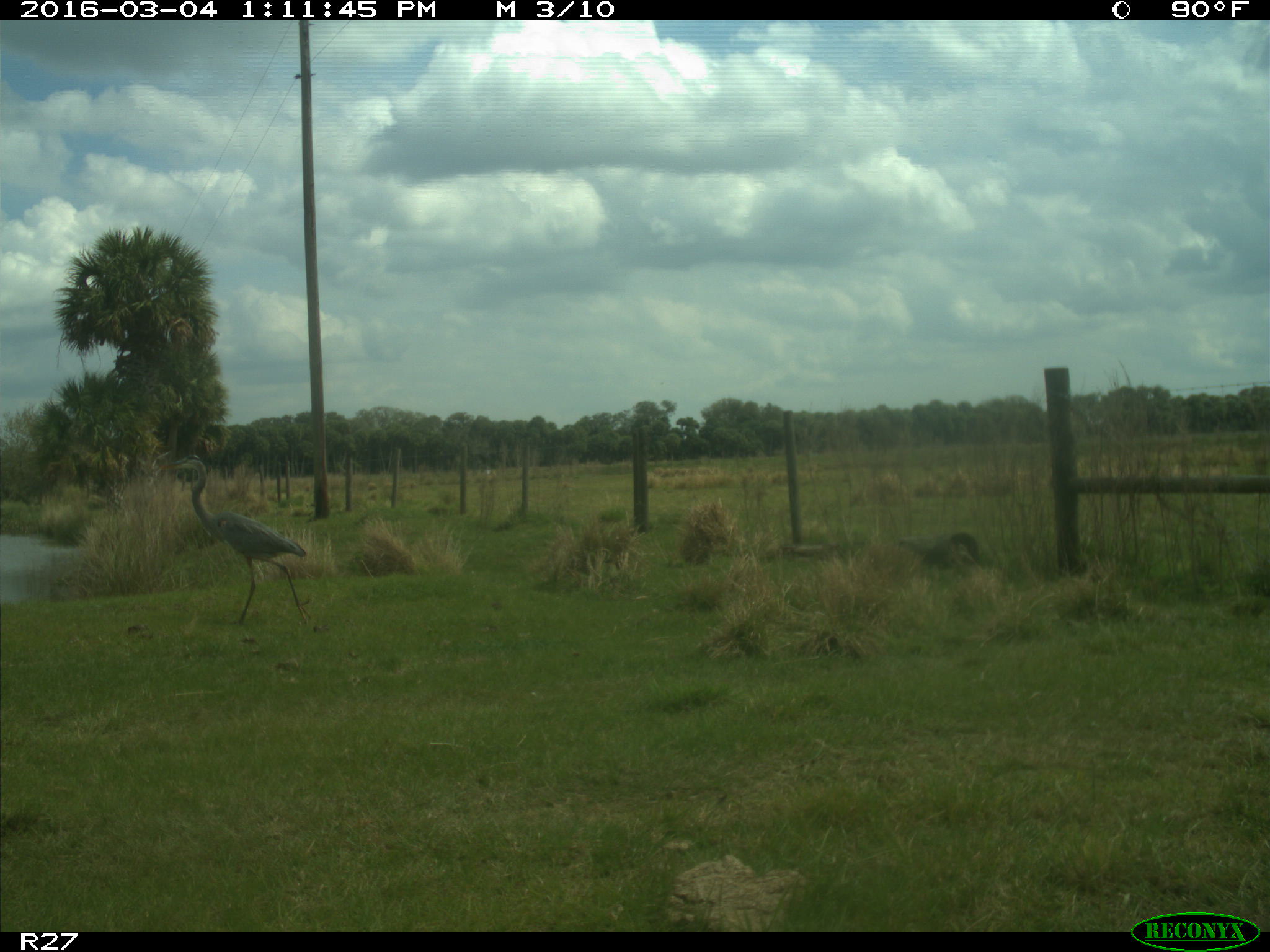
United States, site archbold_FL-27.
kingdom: Animalia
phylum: Chordata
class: Aves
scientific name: Aves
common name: birds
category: unidentified bird